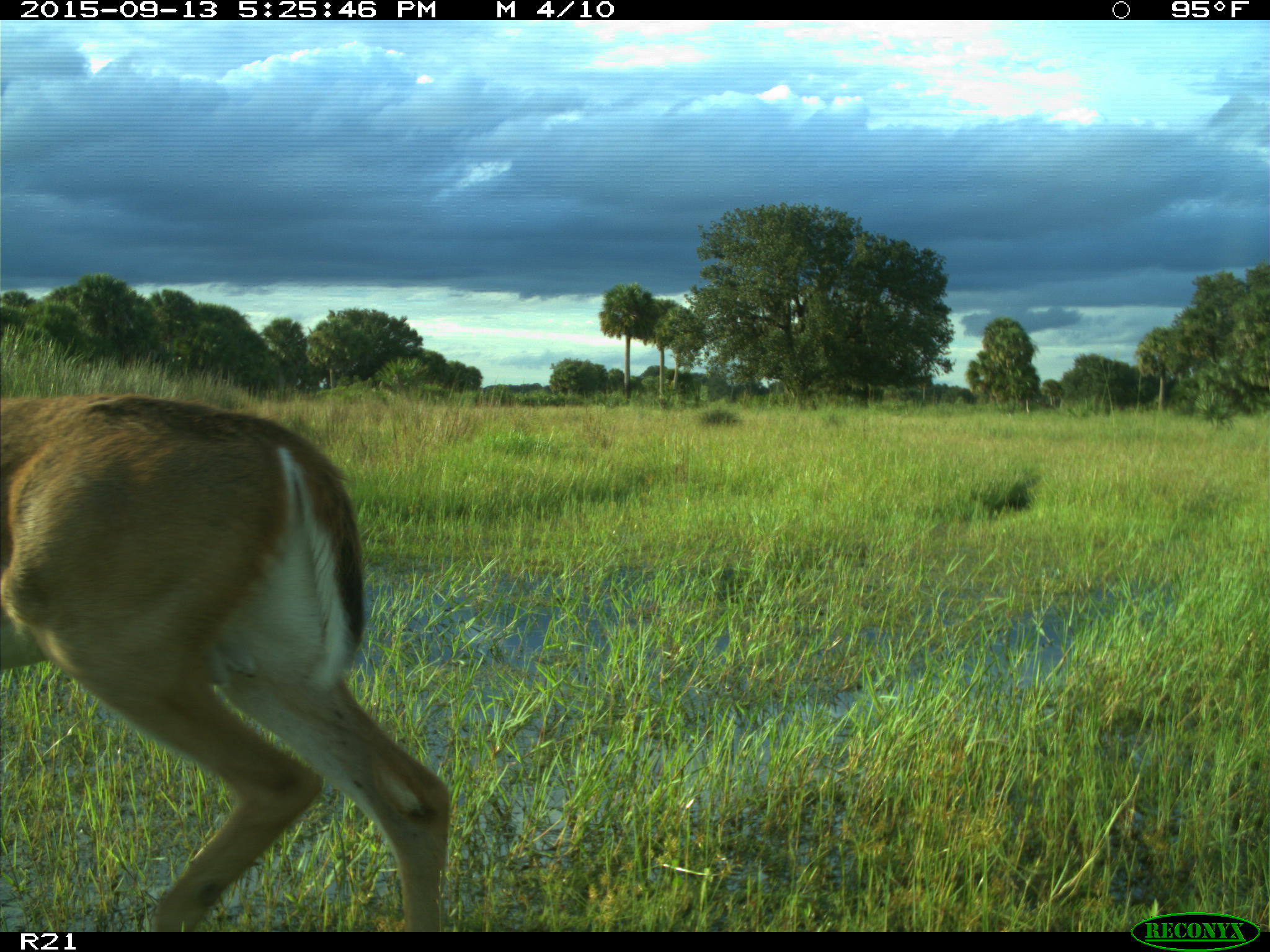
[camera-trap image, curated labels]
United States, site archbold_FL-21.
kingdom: Animalia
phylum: Chordata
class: Mammalia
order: Artiodactyla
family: Cervidae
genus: Odocoileus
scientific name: Odocoileus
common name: deer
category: unidentified deer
Unidentified deer (deer) (Odocoileus).